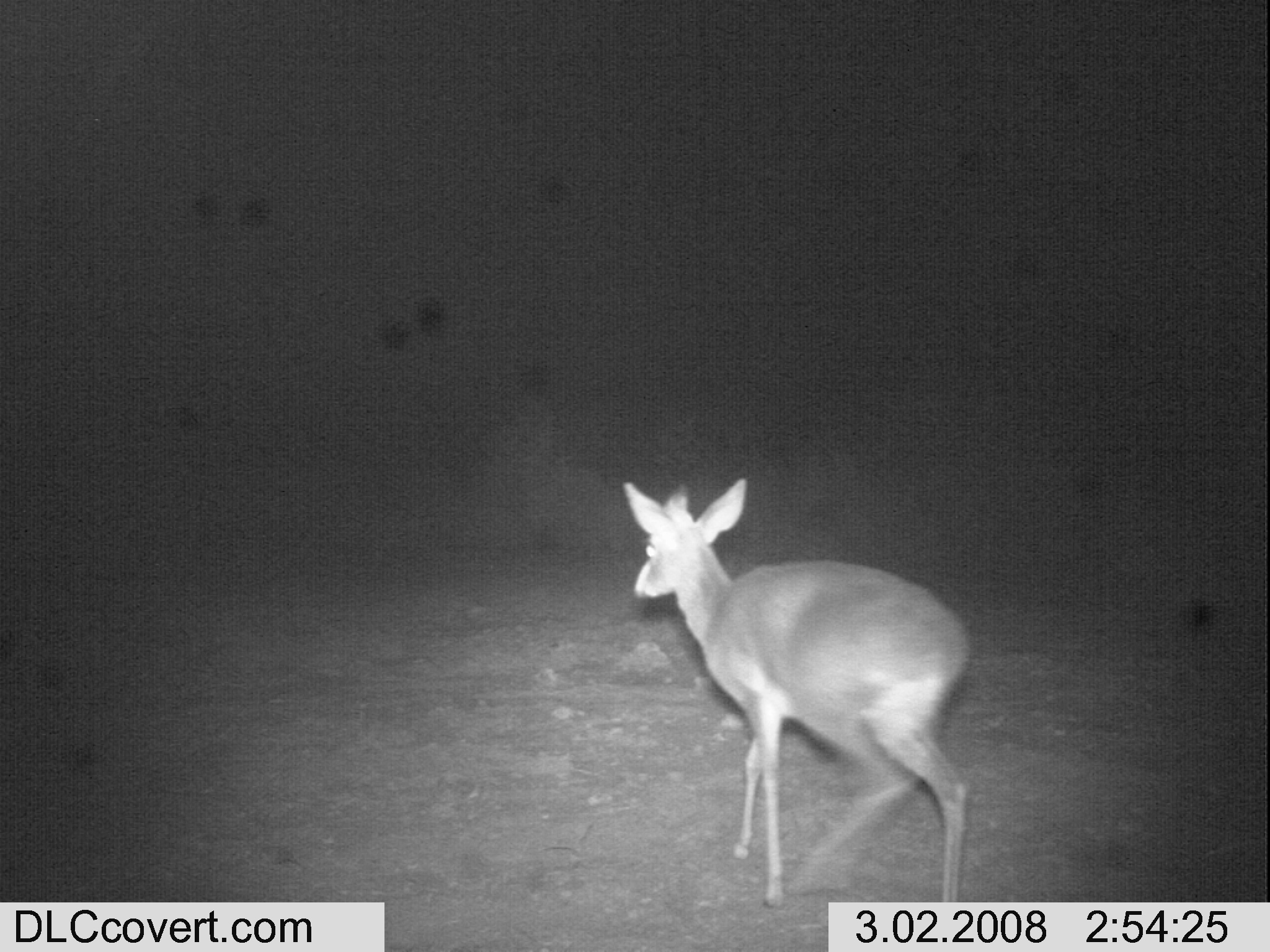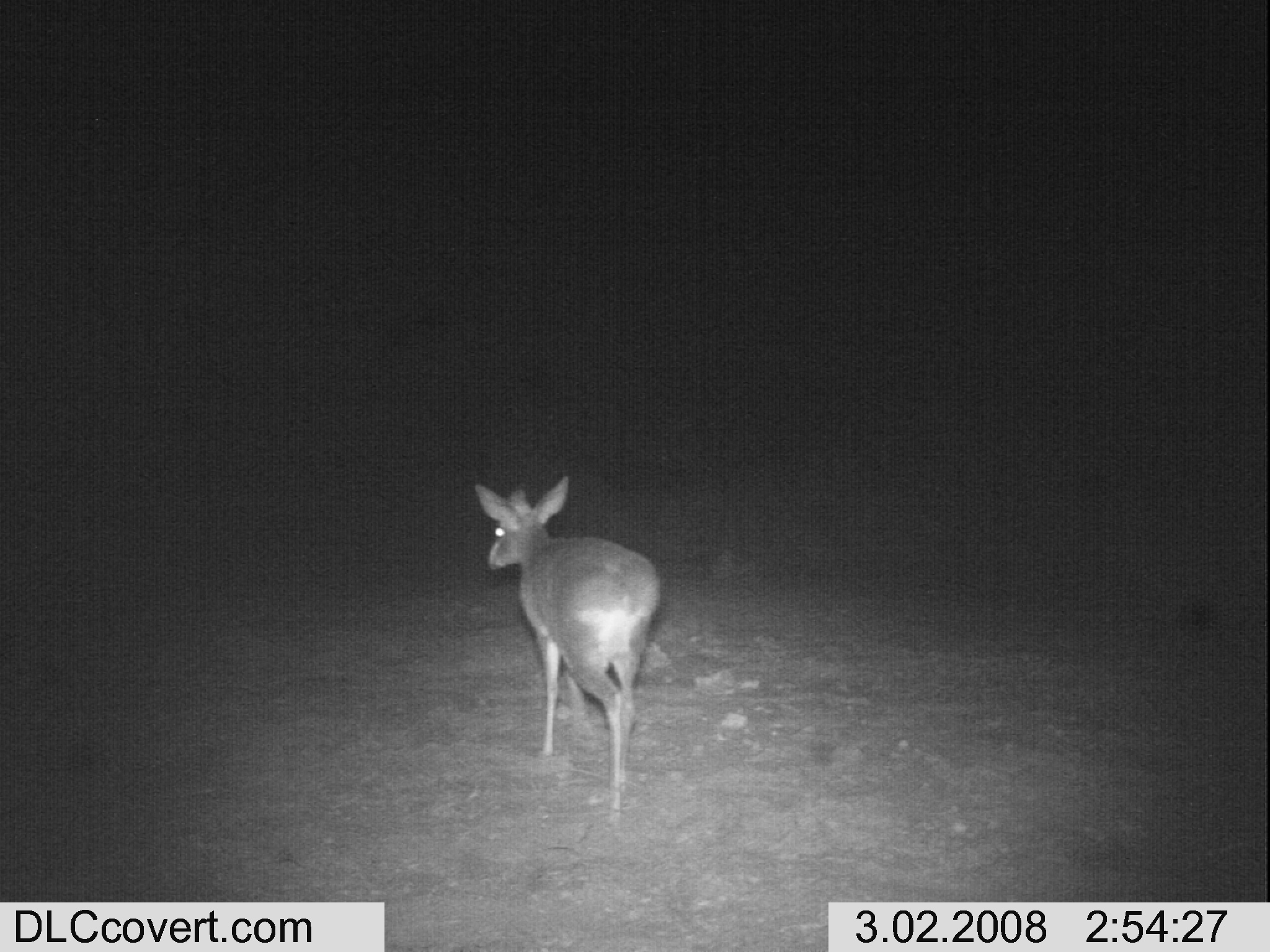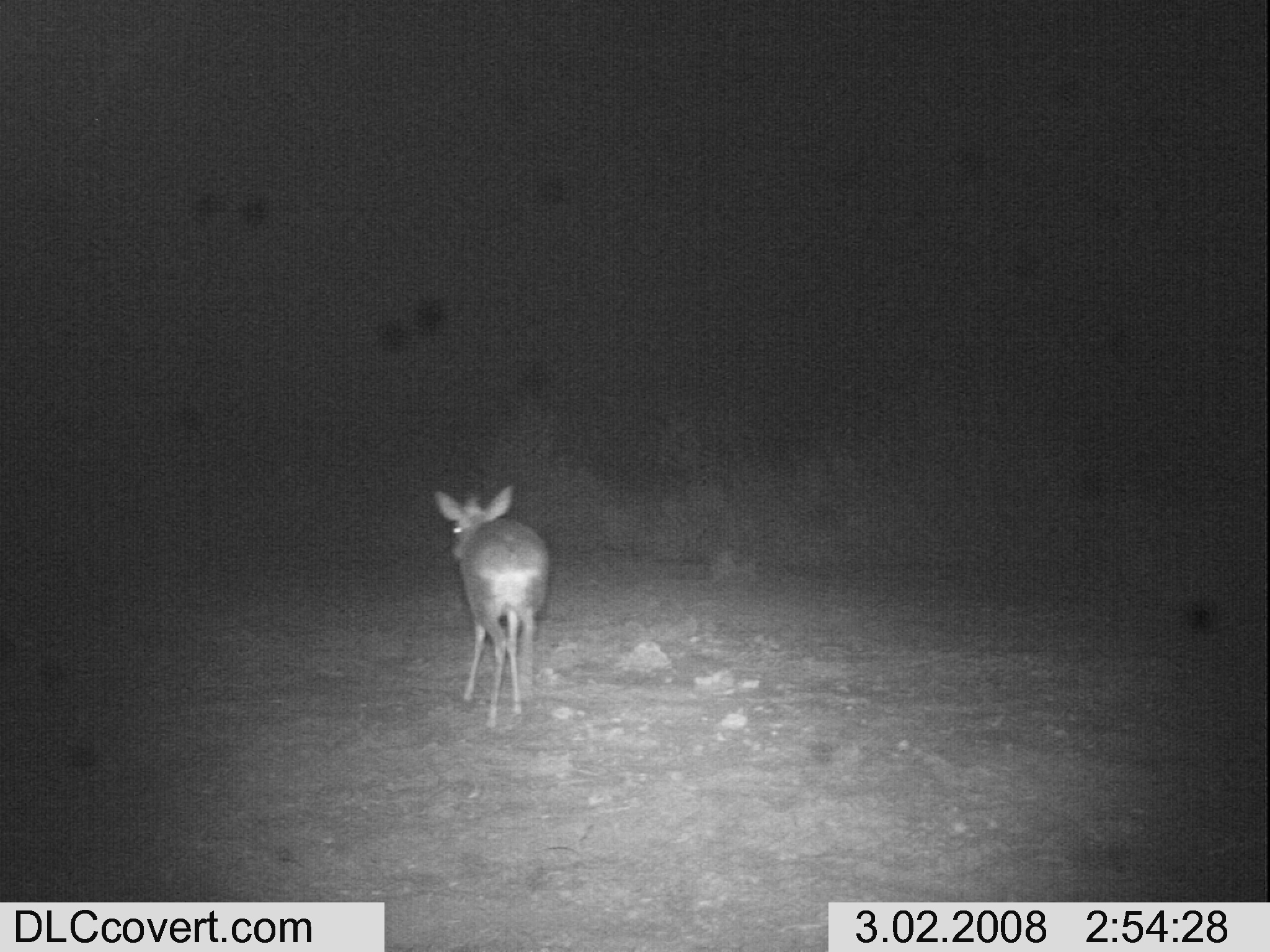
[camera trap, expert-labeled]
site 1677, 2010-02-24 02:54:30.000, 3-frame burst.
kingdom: Animalia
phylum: Chordata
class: Mammalia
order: Artiodactyla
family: Bovidae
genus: Madoqua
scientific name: Madoqua guentheri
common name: günther's dik-dik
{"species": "Madoqua guentheri (günther's dik-dik)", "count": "1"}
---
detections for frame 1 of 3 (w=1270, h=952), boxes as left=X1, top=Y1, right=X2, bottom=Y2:
madoqua guentheri: left=624, top=478, right=971, bottom=912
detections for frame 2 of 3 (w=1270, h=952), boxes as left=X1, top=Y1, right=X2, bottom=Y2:
madoqua guentheri: left=472, top=471, right=662, bottom=829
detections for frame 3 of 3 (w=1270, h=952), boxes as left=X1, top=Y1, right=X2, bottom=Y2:
madoqua guentheri: left=434, top=483, right=550, bottom=730